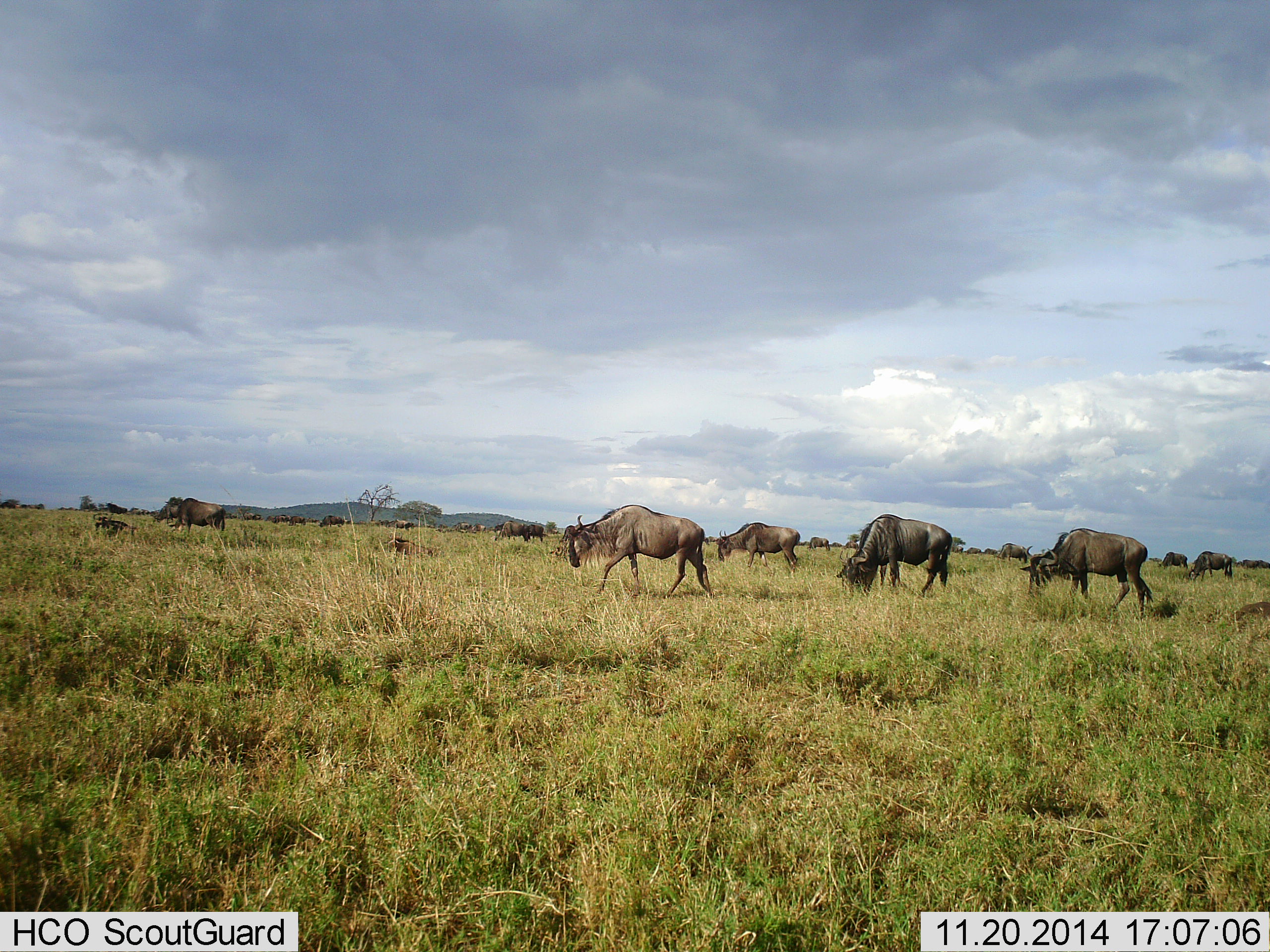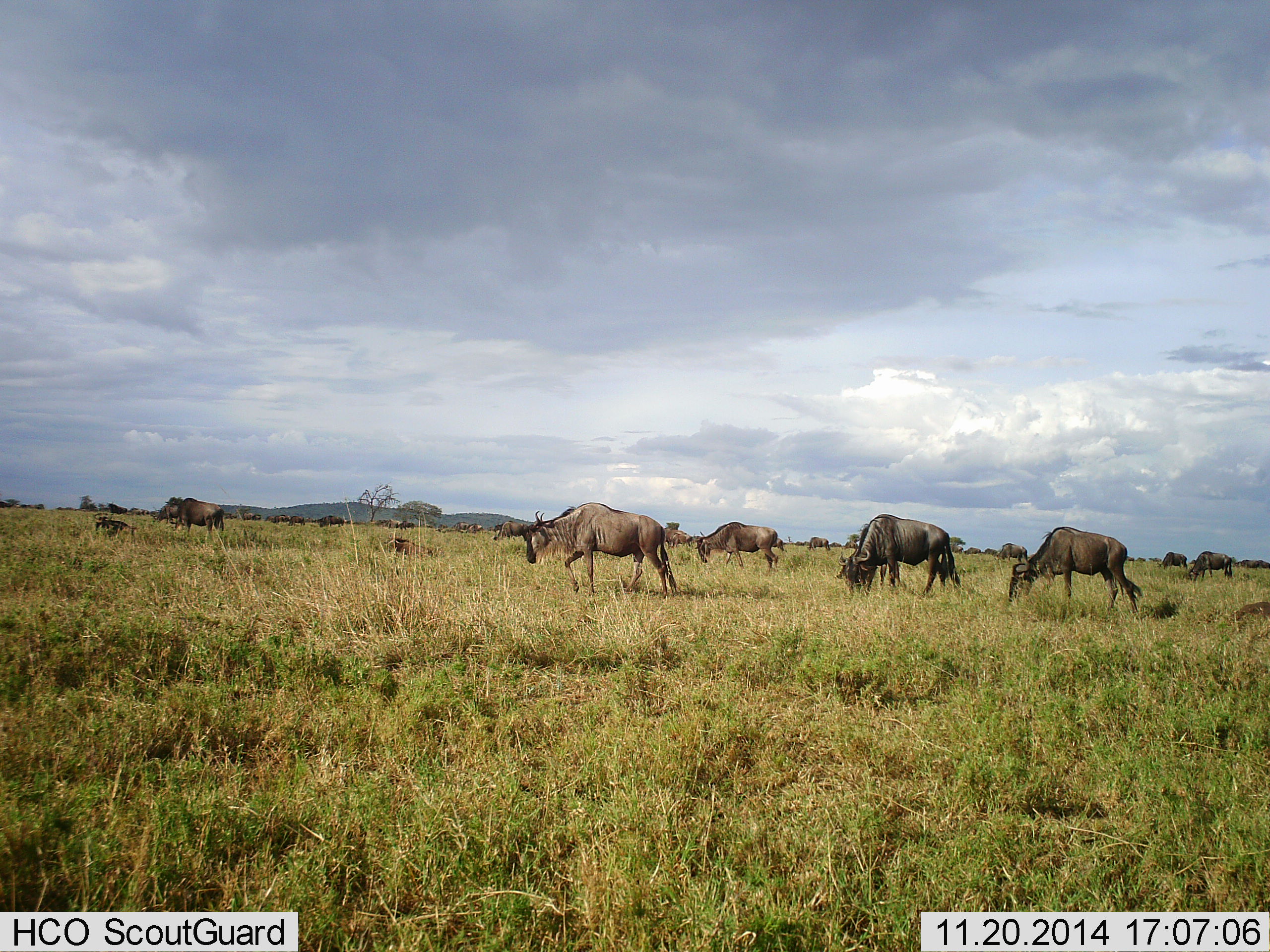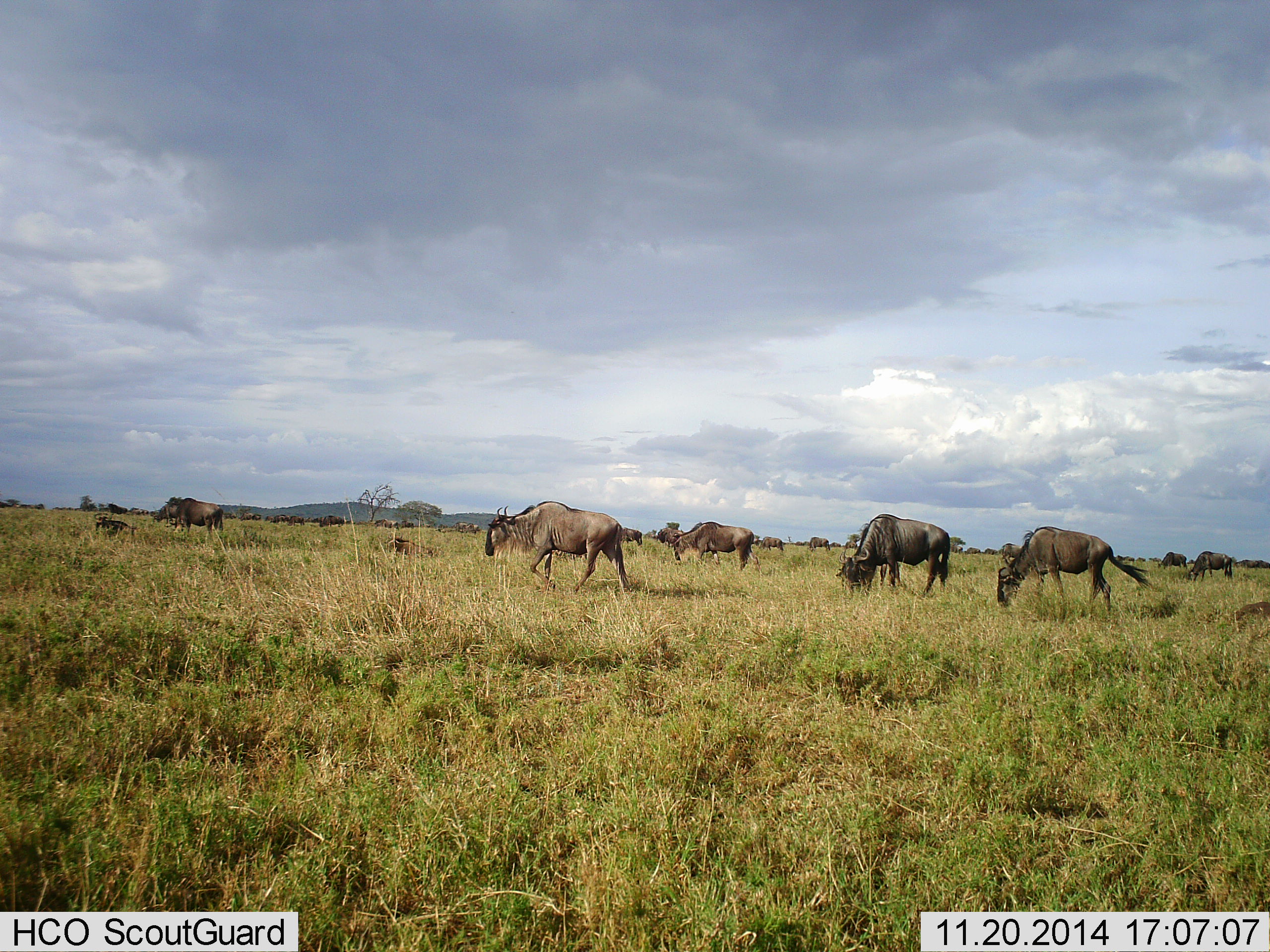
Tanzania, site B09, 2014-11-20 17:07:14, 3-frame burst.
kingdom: Animalia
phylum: Chordata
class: Mammalia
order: Artiodactyla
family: Bovidae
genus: Connochaetes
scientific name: Connochaetes taurinus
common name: blue wildebeest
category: wildebeest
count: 11-50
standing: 40%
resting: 30%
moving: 80%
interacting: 0%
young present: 10%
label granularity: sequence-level